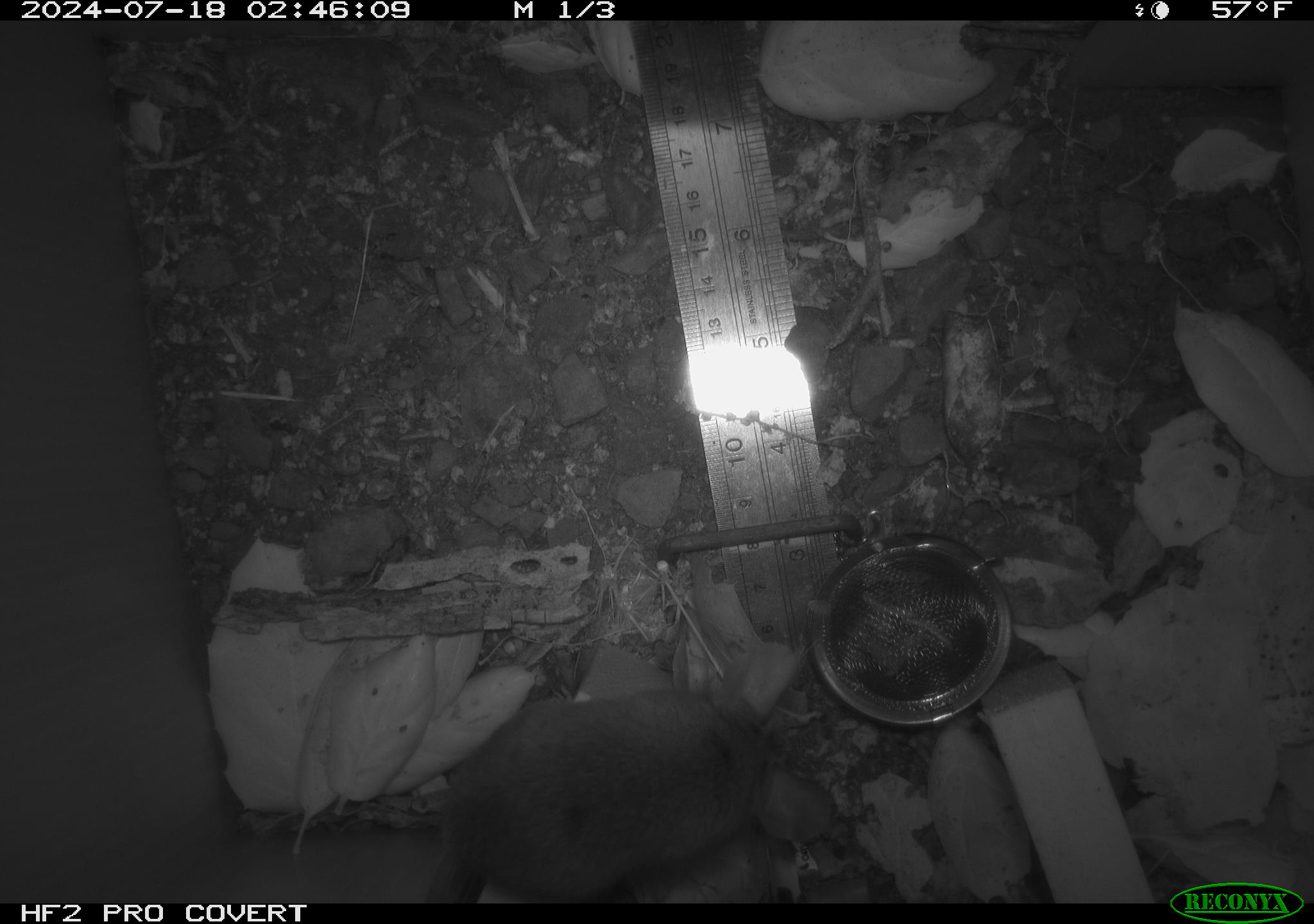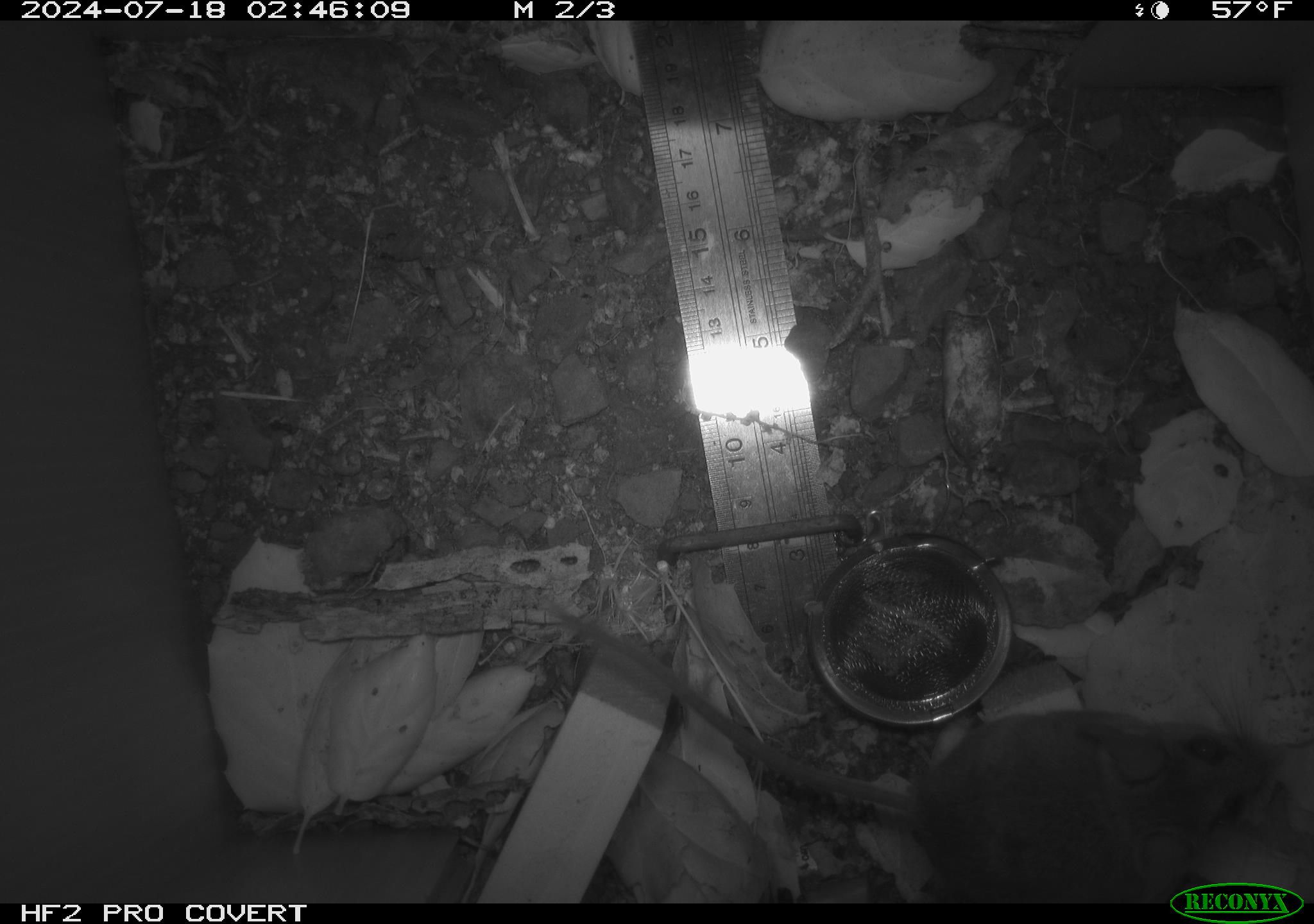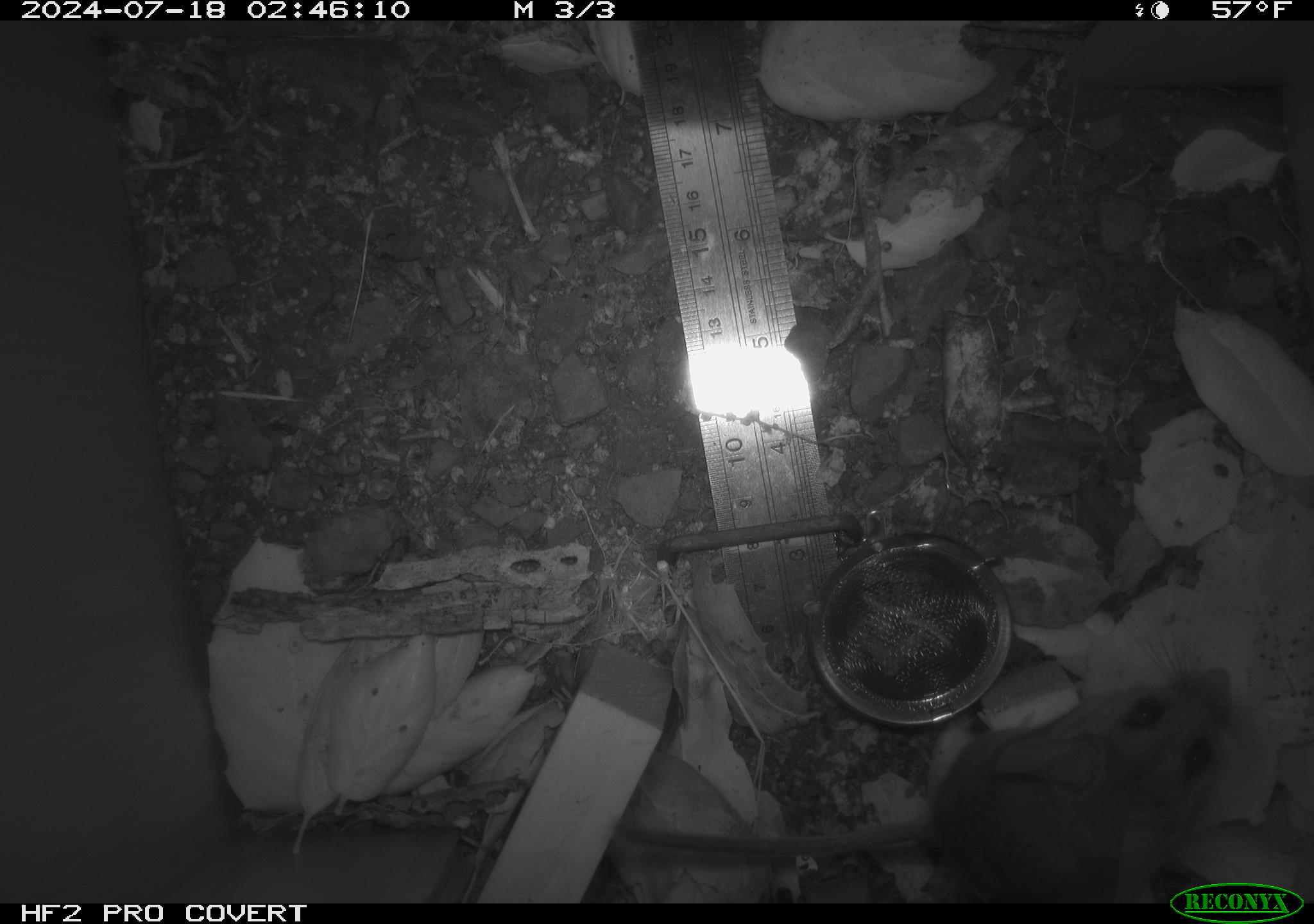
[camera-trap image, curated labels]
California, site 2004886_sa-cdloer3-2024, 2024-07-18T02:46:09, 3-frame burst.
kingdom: Animalia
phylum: Chordata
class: Mammalia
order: Rodentia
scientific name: Rodentia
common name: rodent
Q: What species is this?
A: Rodent (Rodentia).